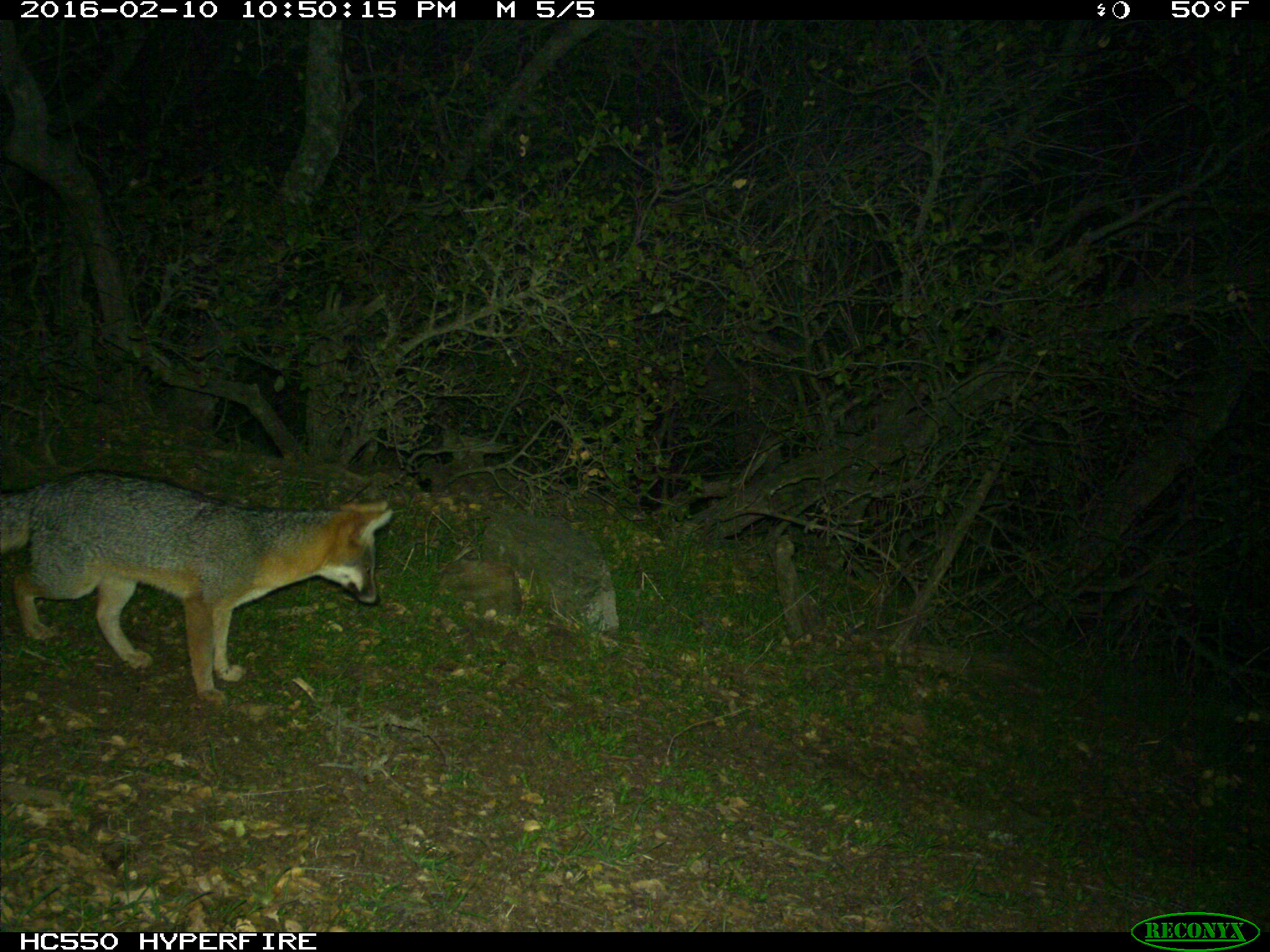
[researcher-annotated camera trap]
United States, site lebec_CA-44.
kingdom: Animalia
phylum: Chordata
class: Mammalia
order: Carnivora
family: Canidae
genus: Urocyon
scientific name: Urocyon cinereoargenteus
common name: gray fox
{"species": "Urocyon cinereoargenteus (gray fox)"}